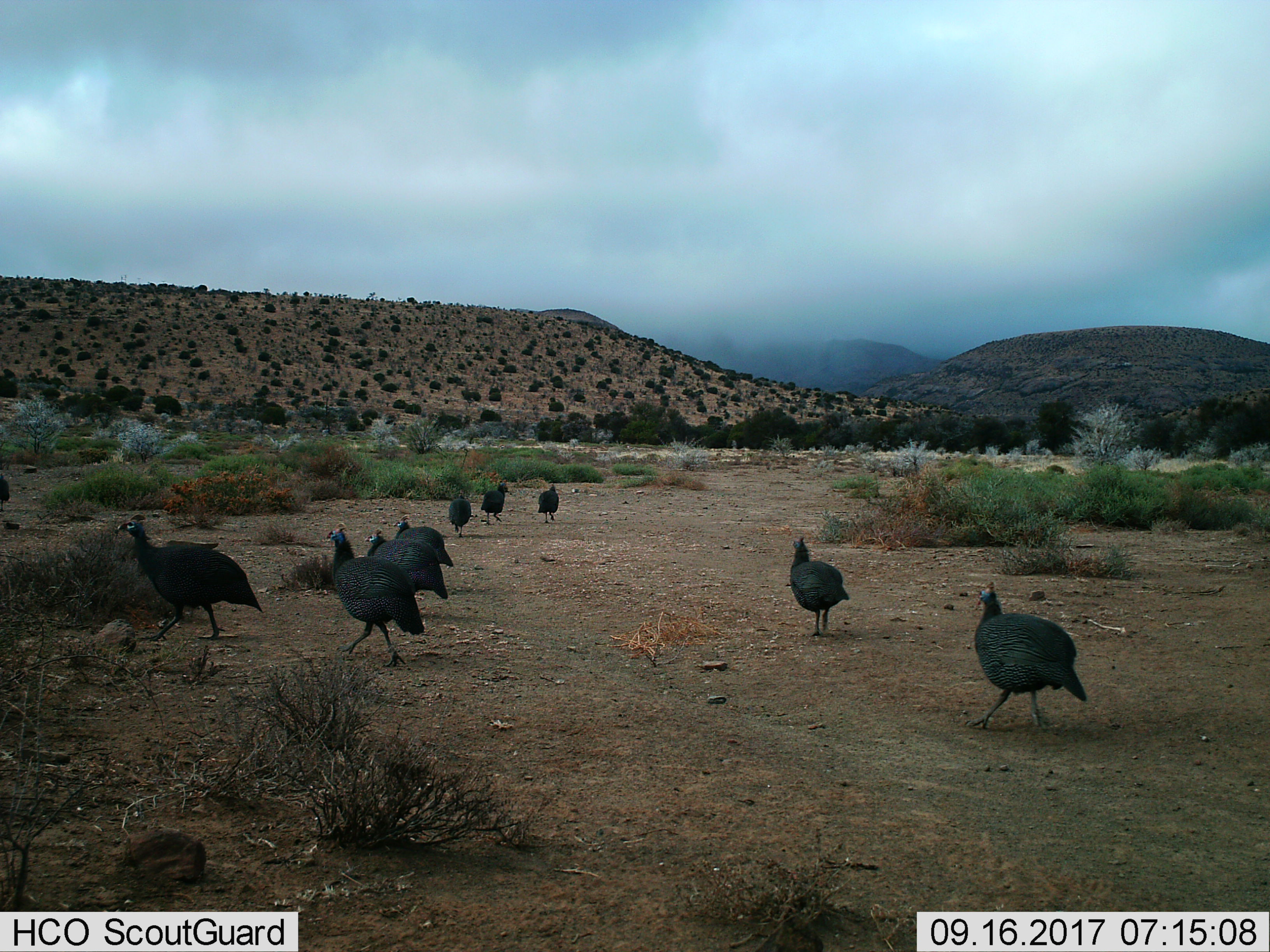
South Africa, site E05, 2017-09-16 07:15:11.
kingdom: Animalia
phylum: Chordata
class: Aves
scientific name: Aves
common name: bird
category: birdother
Birdother (bird) (Aves), count 9. Behavior (volunteer vote fractions): standing 12%, resting 0%, moving 100%, interacting 12%. Young present (vote fraction): 0%. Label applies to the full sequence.